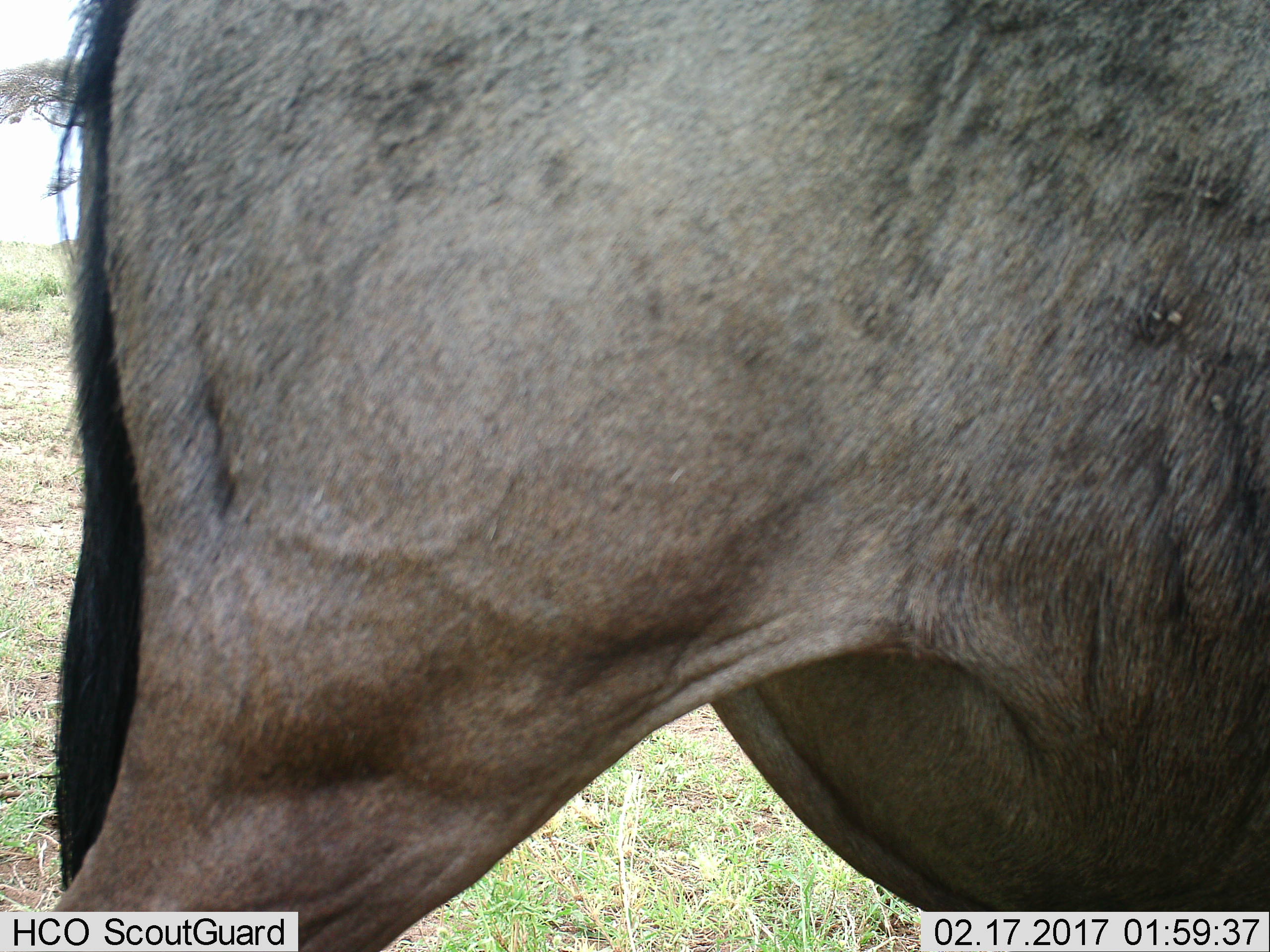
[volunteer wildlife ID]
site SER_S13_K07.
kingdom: Animalia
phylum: Chordata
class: Mammalia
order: Artiodactyla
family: Bovidae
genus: Connochaetes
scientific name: Connochaetes taurinus taurinus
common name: blue wildebeest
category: wildebeestblue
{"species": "wildebeestblue (blue wildebeest) (Connochaetes taurinus taurinus)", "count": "1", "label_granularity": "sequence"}